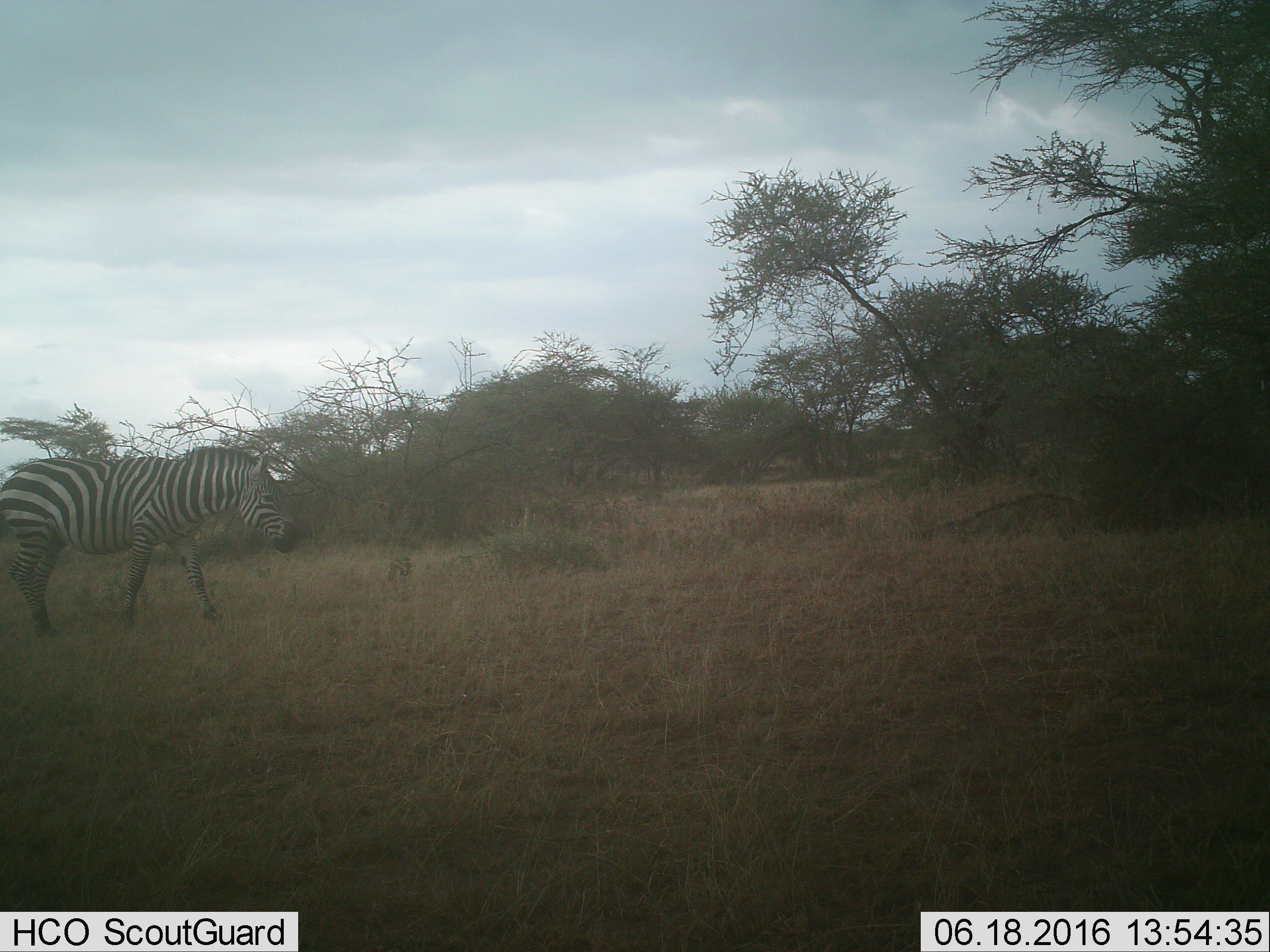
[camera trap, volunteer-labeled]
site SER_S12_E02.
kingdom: Animalia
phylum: Chordata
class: Mammalia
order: Perissodactyla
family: Equidae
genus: Equus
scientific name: Equus quagga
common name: plains zebra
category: zebraplains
Zebraplains (plains zebra) (Equus quagga), count 1. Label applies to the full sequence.